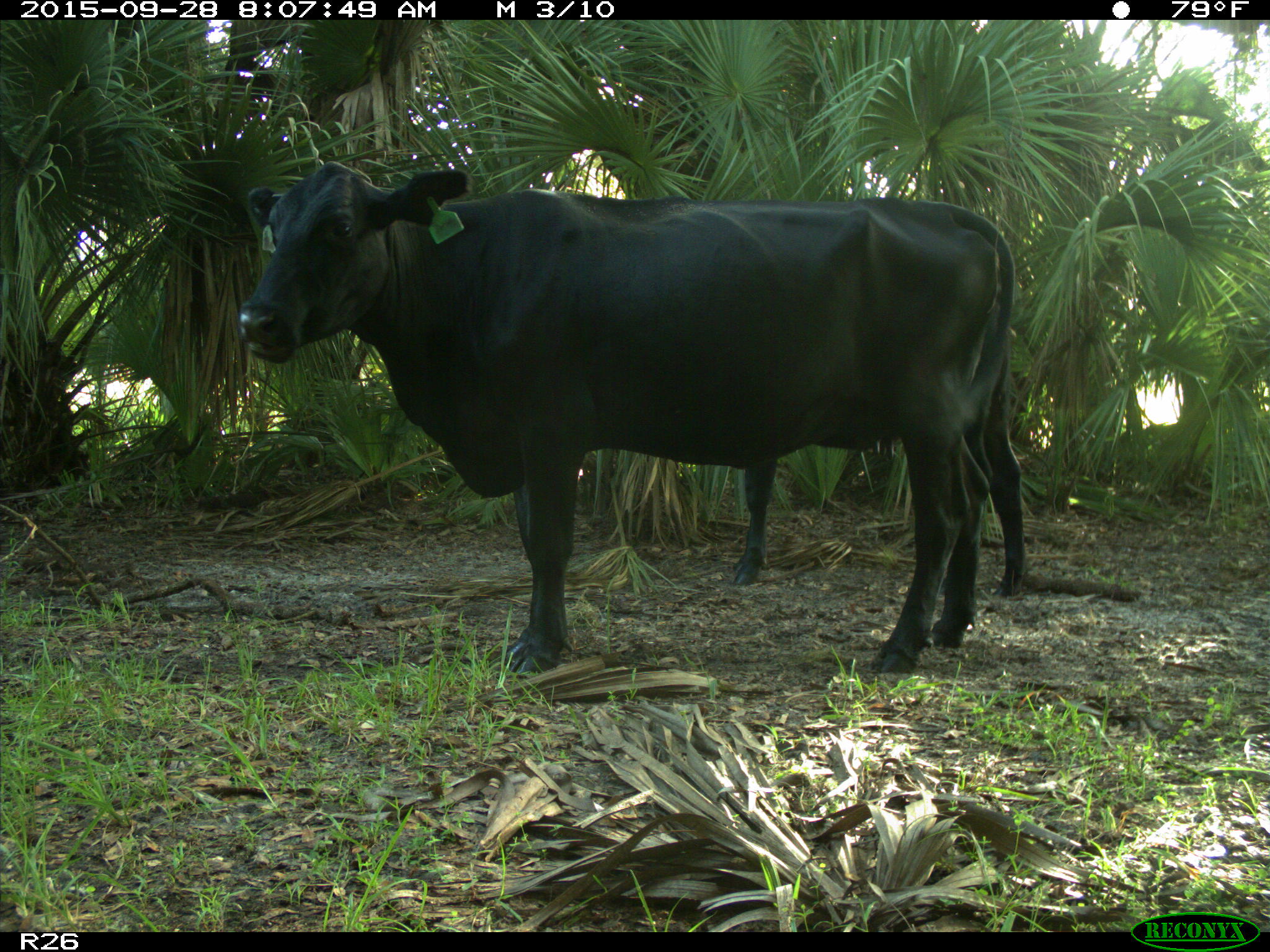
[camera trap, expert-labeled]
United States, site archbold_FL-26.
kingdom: Animalia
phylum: Chordata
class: Mammalia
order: Artiodactyla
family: Bovidae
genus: Bos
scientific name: Bos taurus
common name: domestic cow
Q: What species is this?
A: Bos taurus (domestic cow).